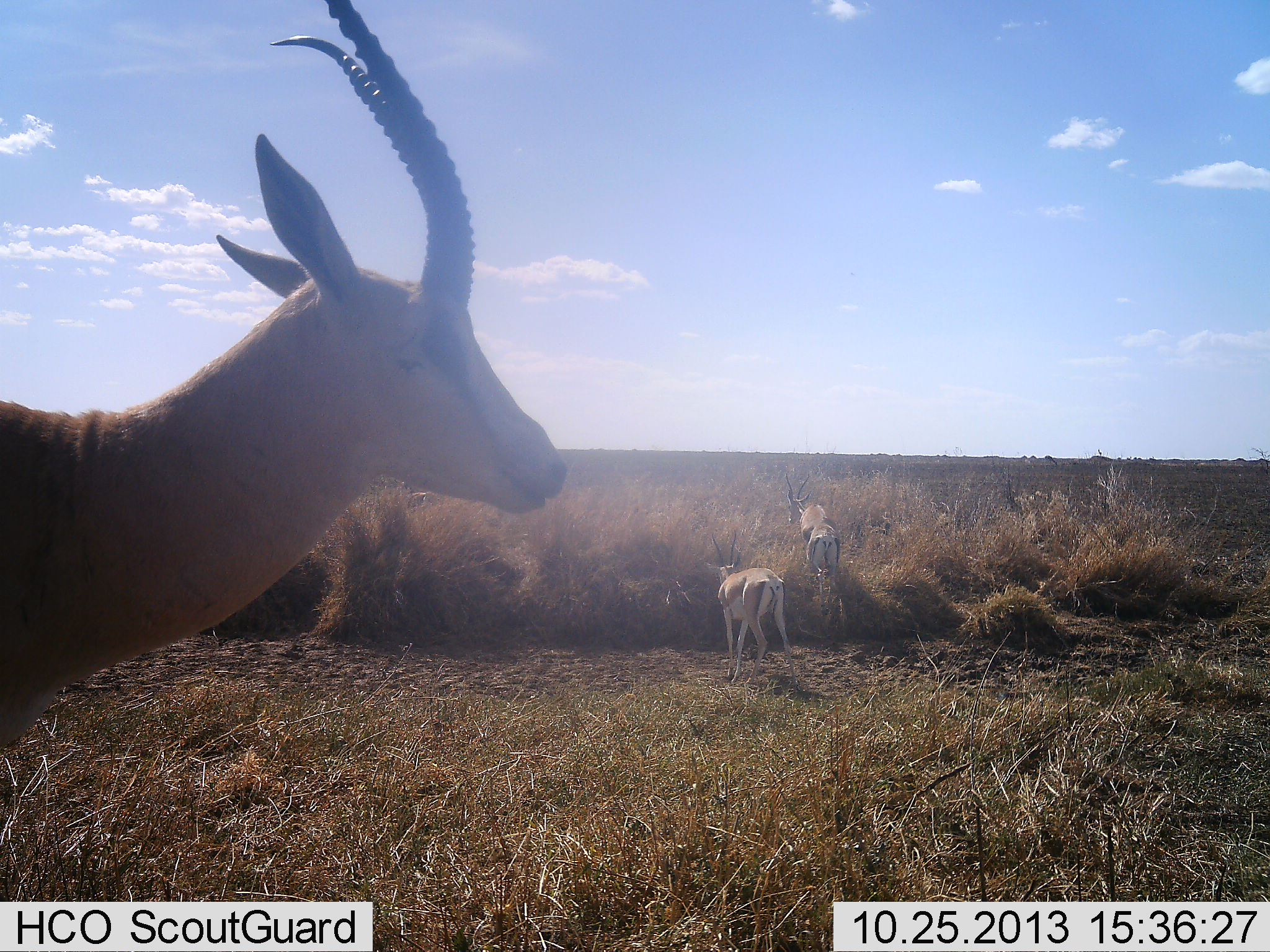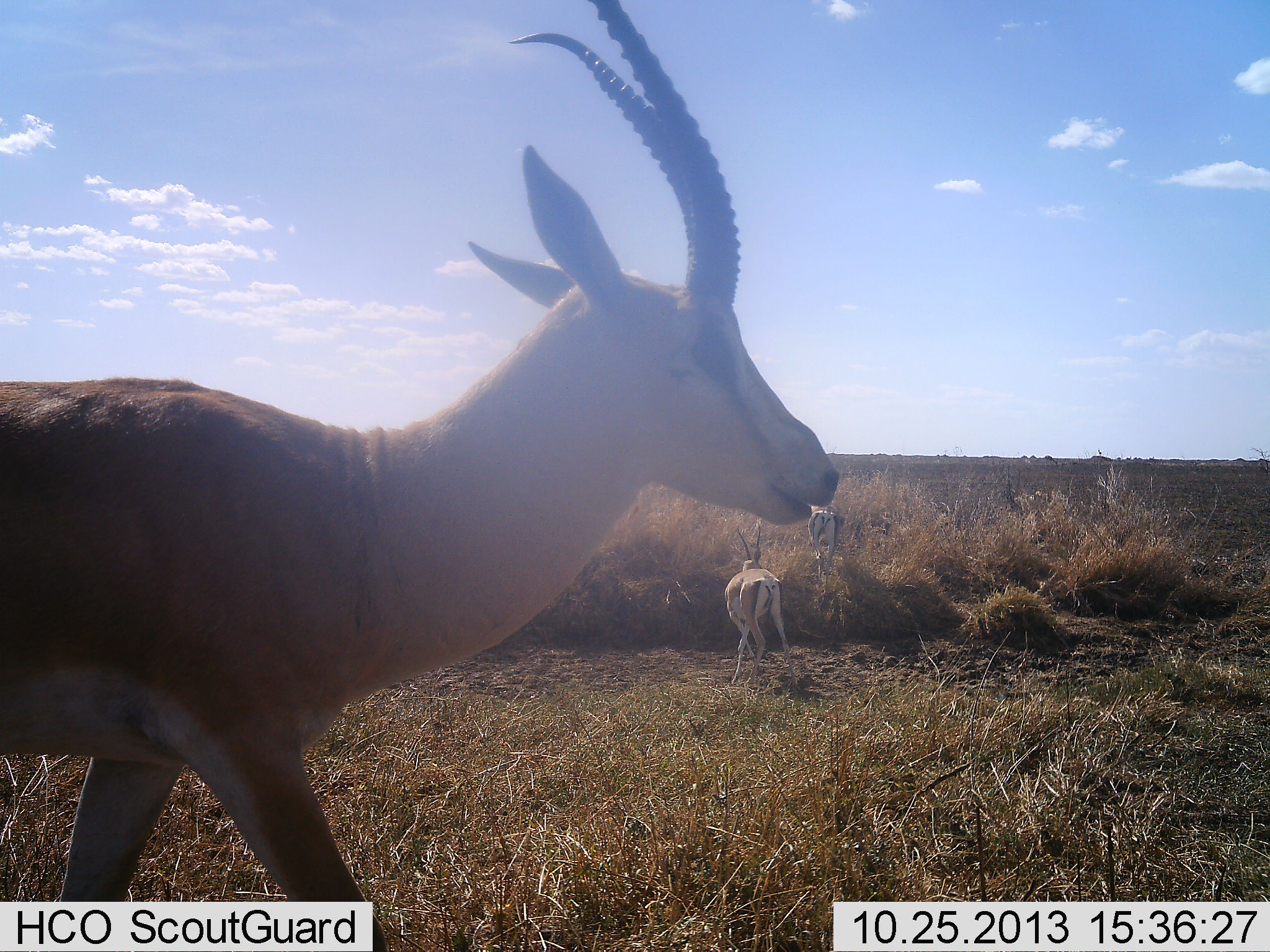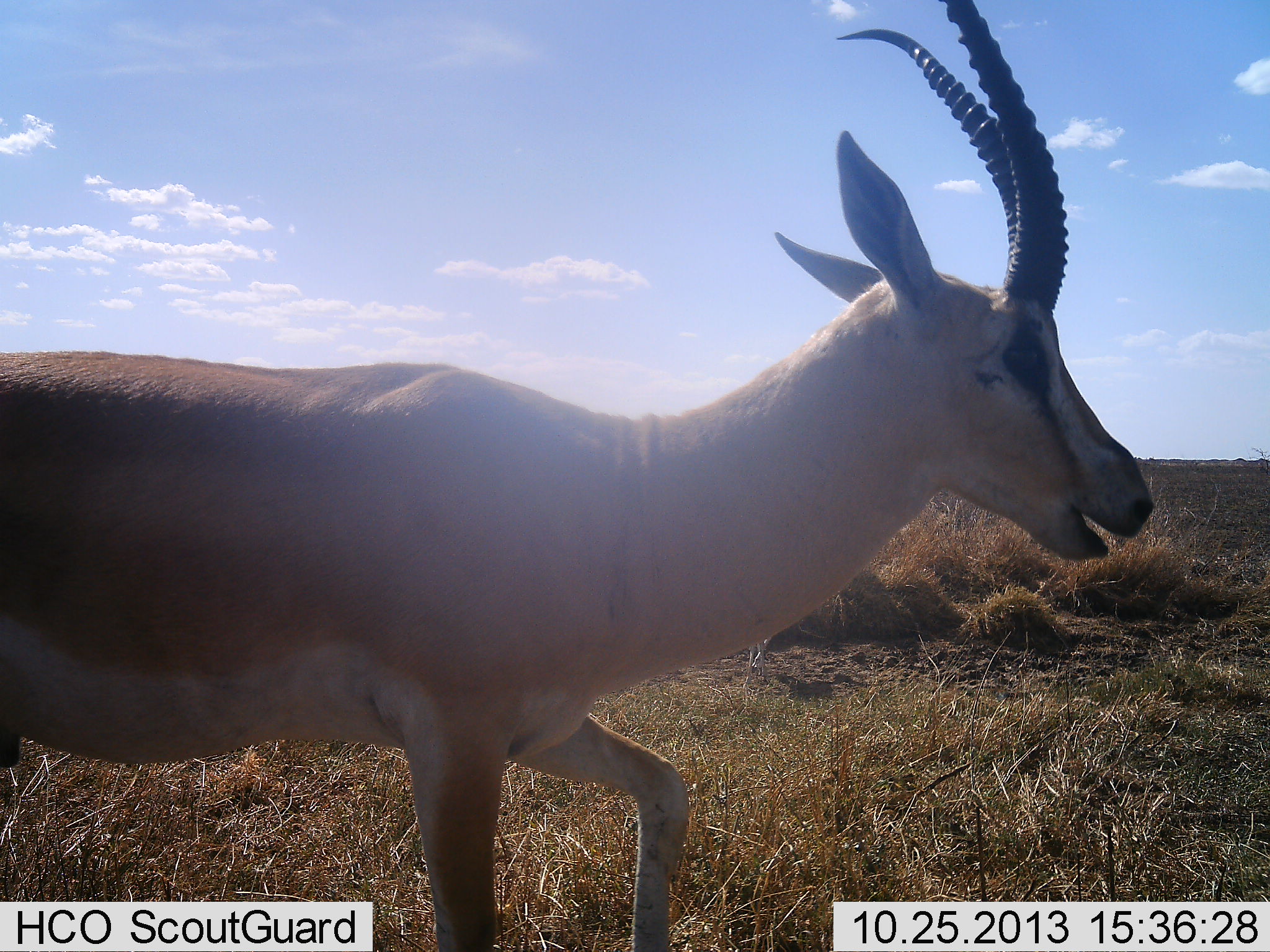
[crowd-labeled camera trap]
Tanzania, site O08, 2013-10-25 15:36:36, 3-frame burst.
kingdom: Animalia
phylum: Chordata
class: Mammalia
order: Artiodactyla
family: Bovidae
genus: Nanger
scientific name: Nanger granti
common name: grant's gazelle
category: gazellegrants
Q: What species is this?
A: Gazellegrants (grant's gazelle) (Nanger granti).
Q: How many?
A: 3.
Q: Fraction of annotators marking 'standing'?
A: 21%.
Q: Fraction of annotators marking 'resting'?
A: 0%.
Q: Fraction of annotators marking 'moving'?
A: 93%.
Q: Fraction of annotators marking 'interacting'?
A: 0%.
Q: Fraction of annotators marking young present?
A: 0%.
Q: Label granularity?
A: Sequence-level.